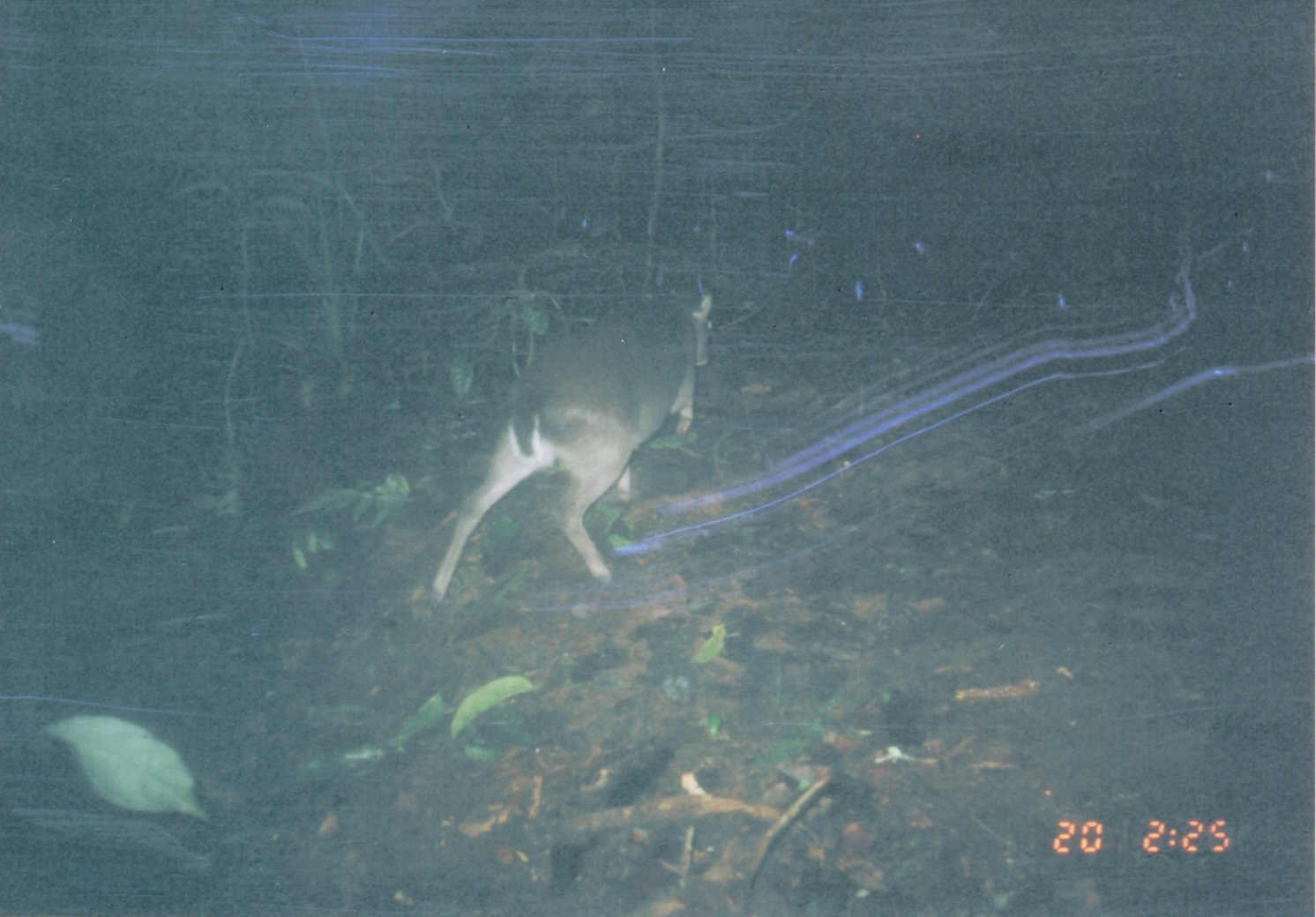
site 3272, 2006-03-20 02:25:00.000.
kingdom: Animalia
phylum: Chordata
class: Mammalia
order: Artiodactyla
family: Bovidae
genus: Philantomba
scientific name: Philantomba monticola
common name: blue duiker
Philantomba monticola (blue duiker), count 1.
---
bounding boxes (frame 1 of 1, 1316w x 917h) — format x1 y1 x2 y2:
philantomba monticola: 425 290 714 605